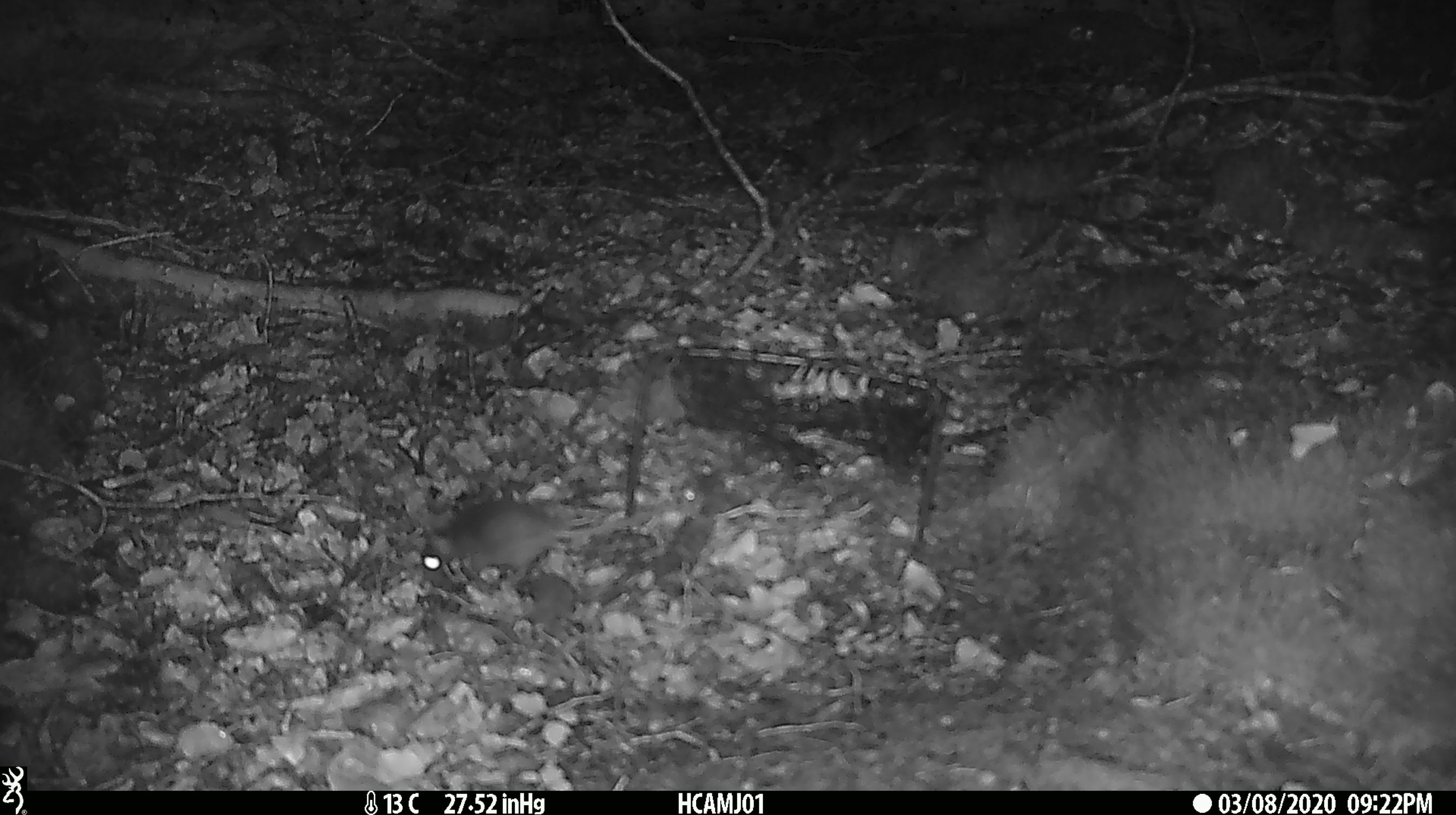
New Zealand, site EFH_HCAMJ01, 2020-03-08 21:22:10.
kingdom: Animalia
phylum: Chordata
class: Mammalia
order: Rodentia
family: Muridae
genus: Mus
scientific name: Mus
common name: mouse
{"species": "mouse (Mus)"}